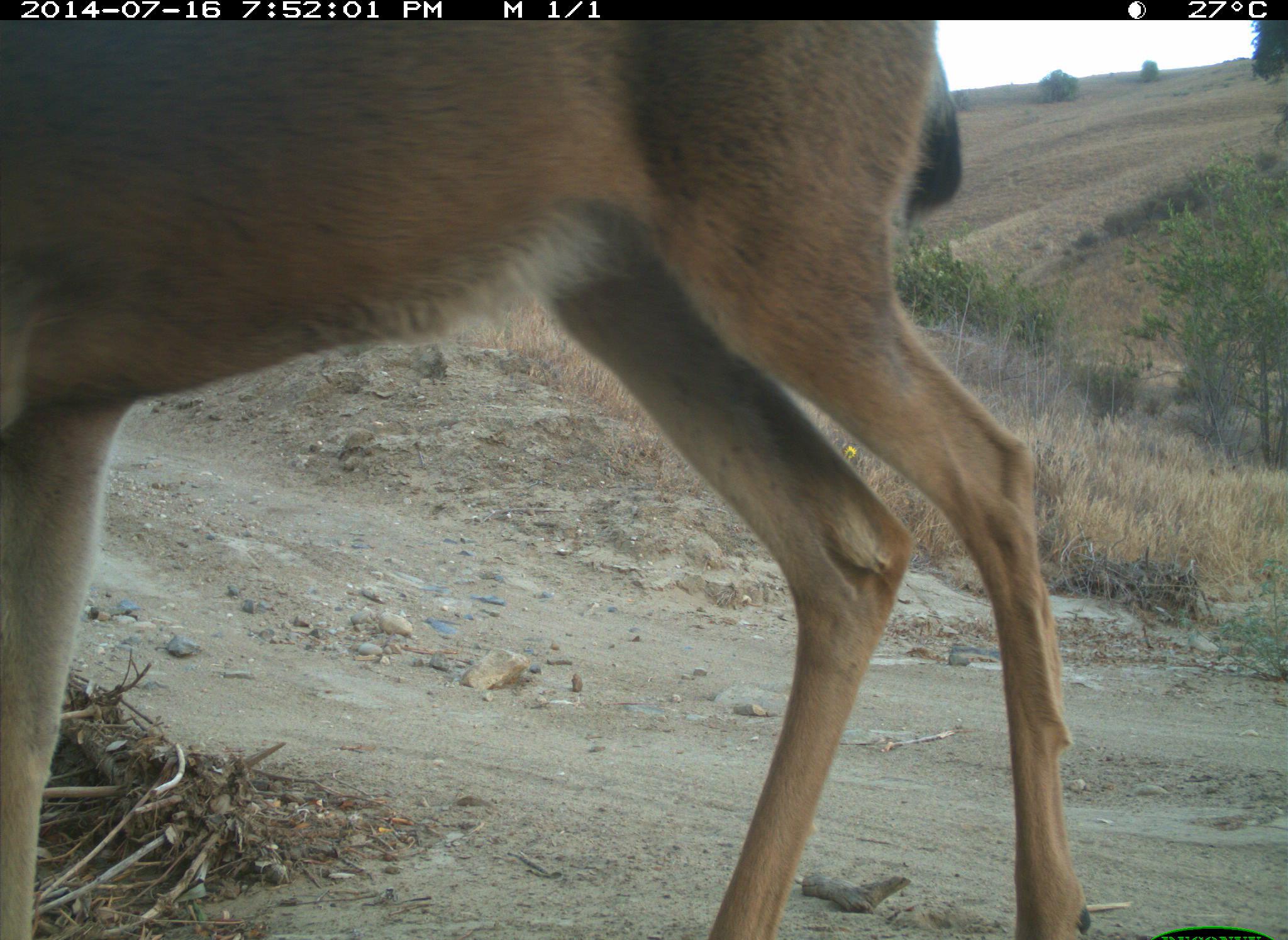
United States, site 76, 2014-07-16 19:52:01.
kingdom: Animalia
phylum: Chordata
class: Mammalia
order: Artiodactyla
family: Cervidae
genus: Odocoileus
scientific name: Odocoileus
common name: deer